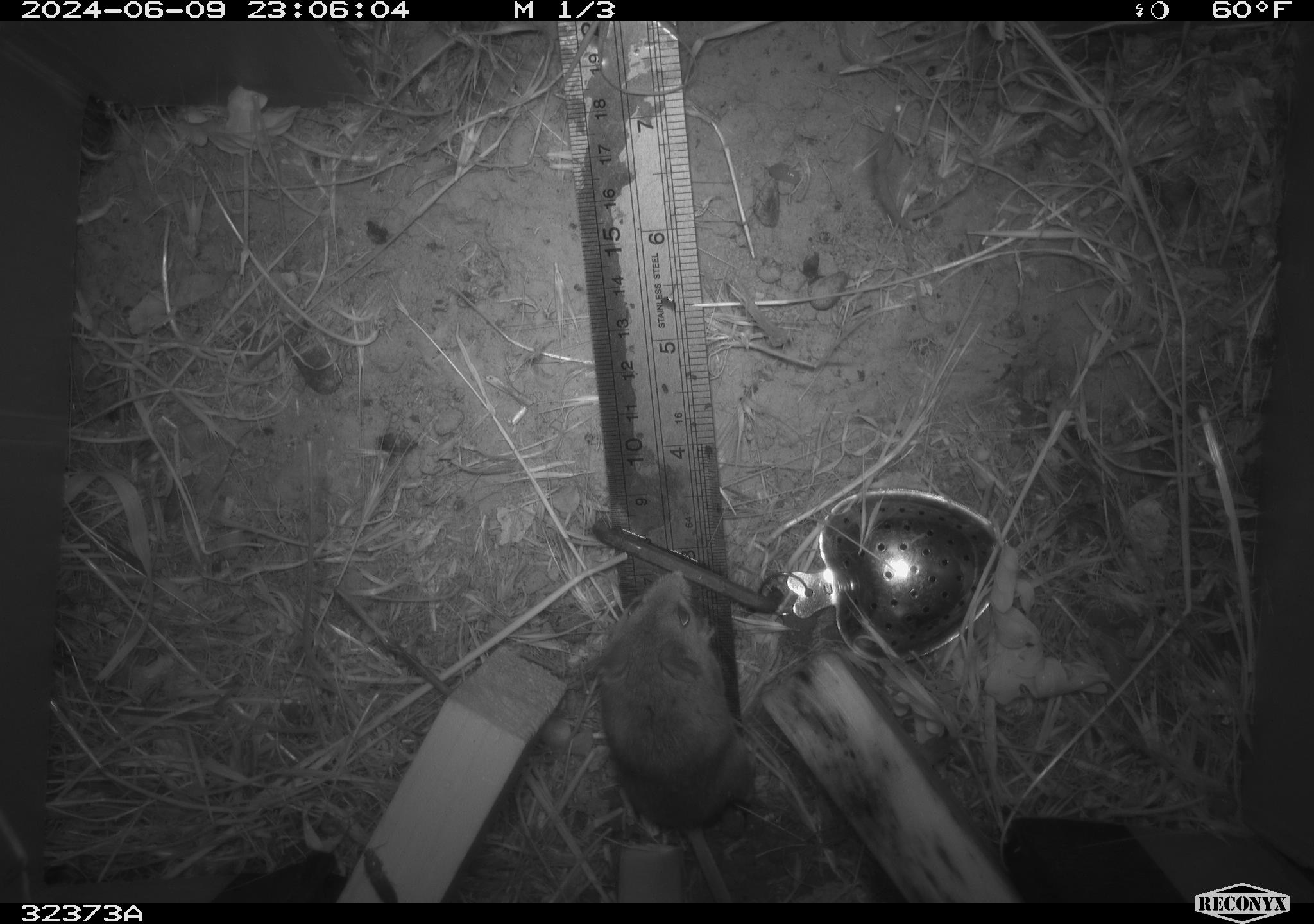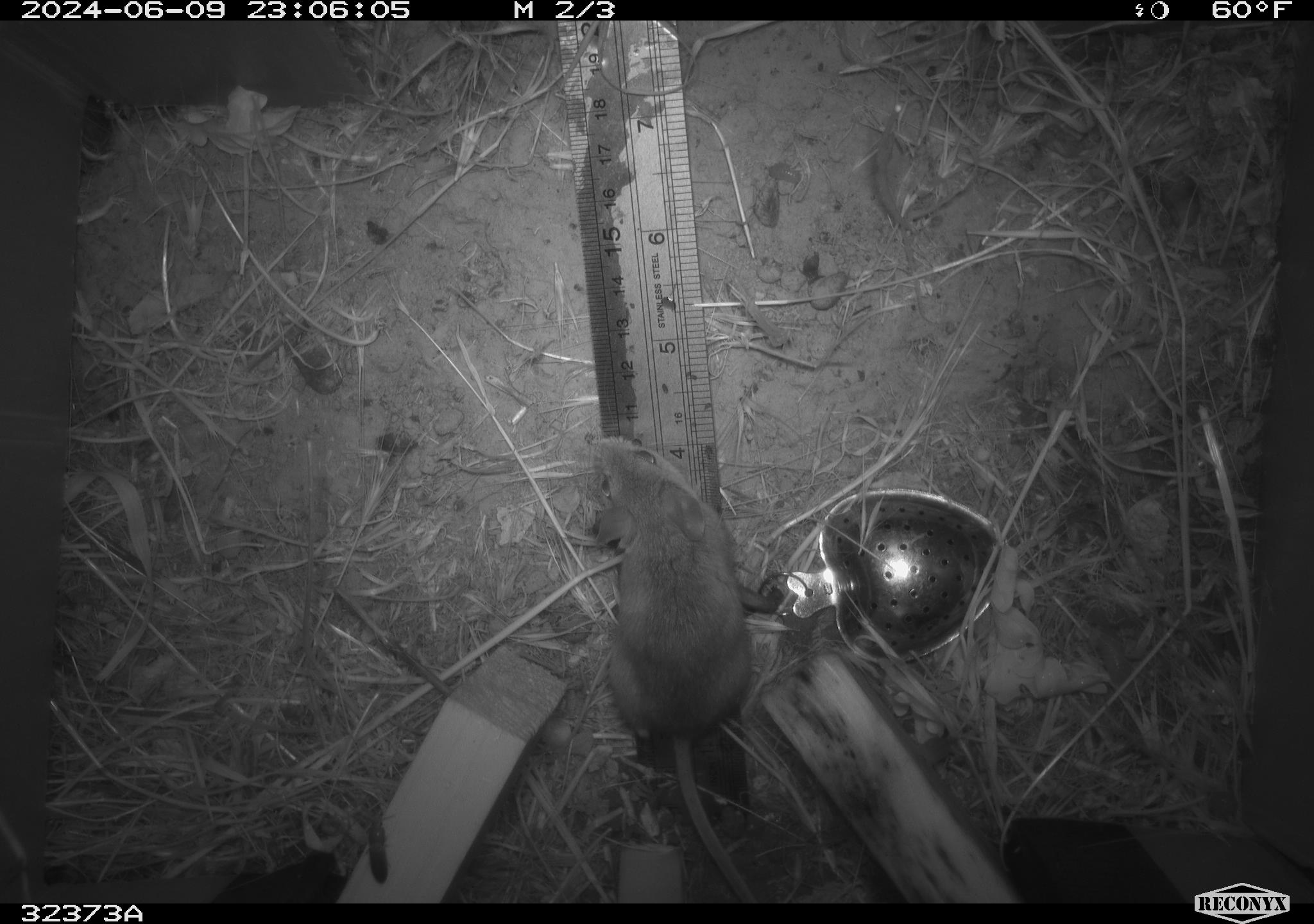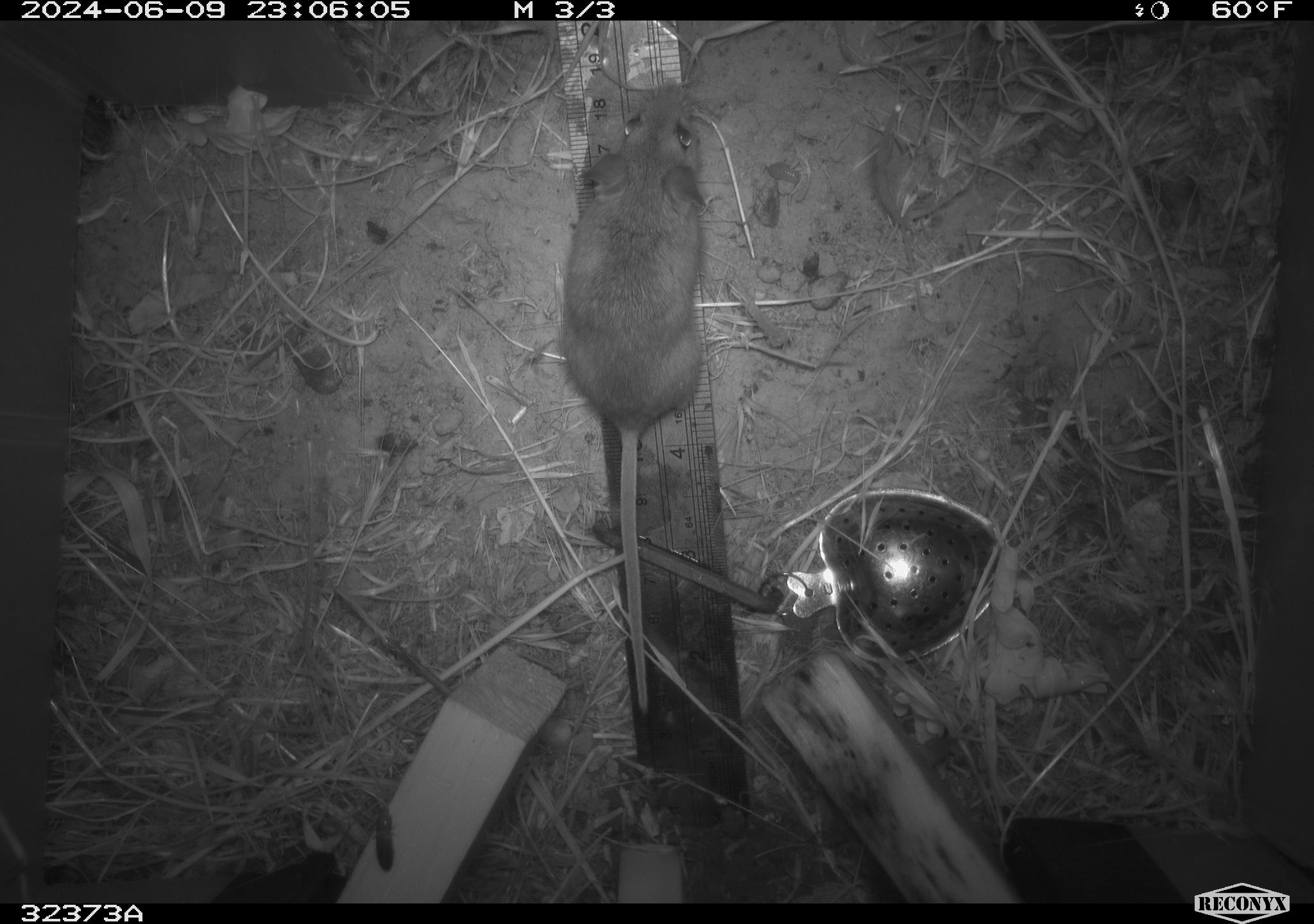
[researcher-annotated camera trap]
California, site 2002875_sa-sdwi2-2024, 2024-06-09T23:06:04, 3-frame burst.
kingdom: Animalia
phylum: Chordata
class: Mammalia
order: Rodentia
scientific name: Rodentia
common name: mouse species